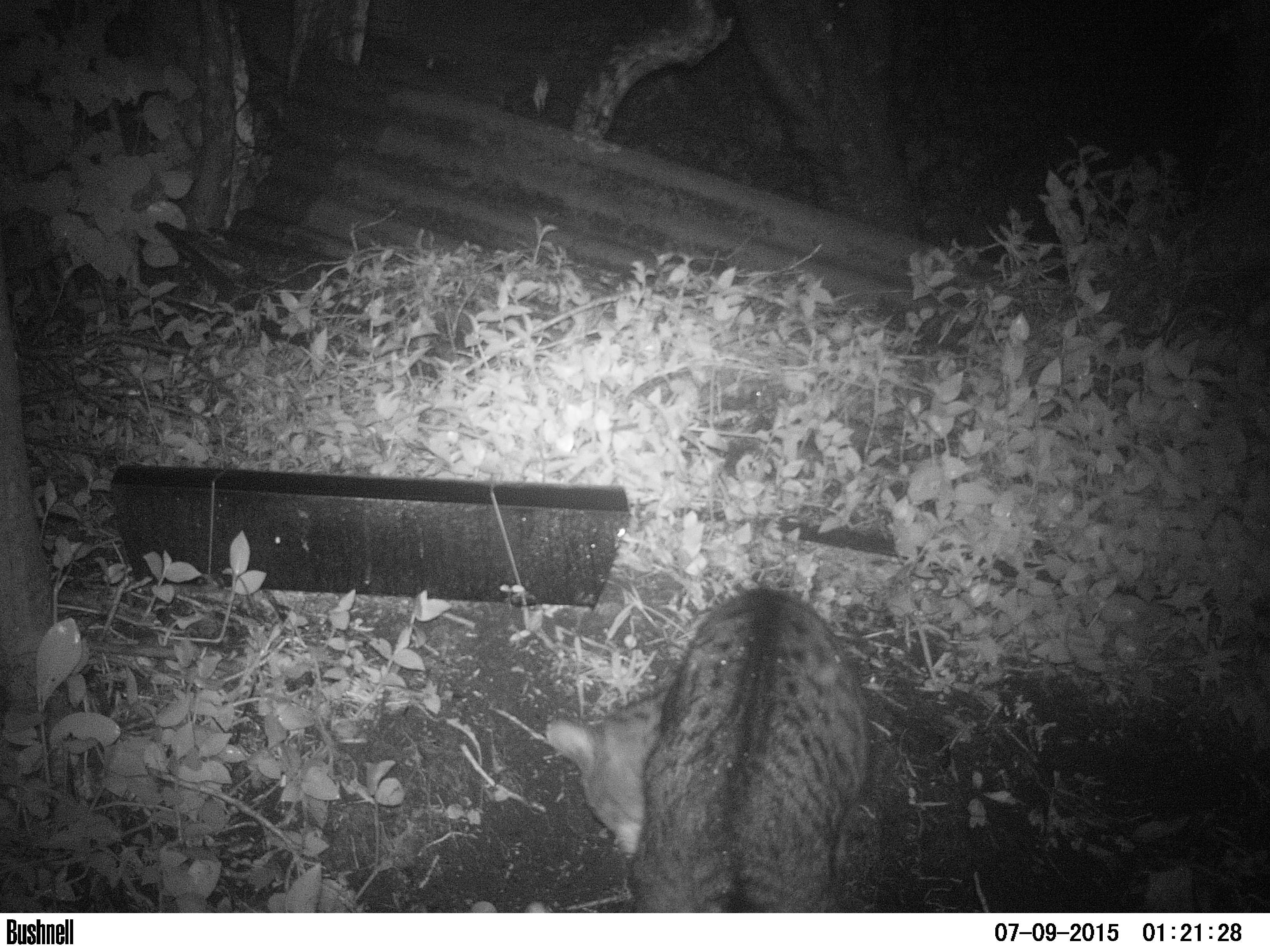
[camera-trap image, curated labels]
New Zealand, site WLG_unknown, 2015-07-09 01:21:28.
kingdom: Animalia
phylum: Chordata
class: Mammalia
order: Carnivora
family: Felidae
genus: Felis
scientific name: Felis catus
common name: domestic cat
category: cat